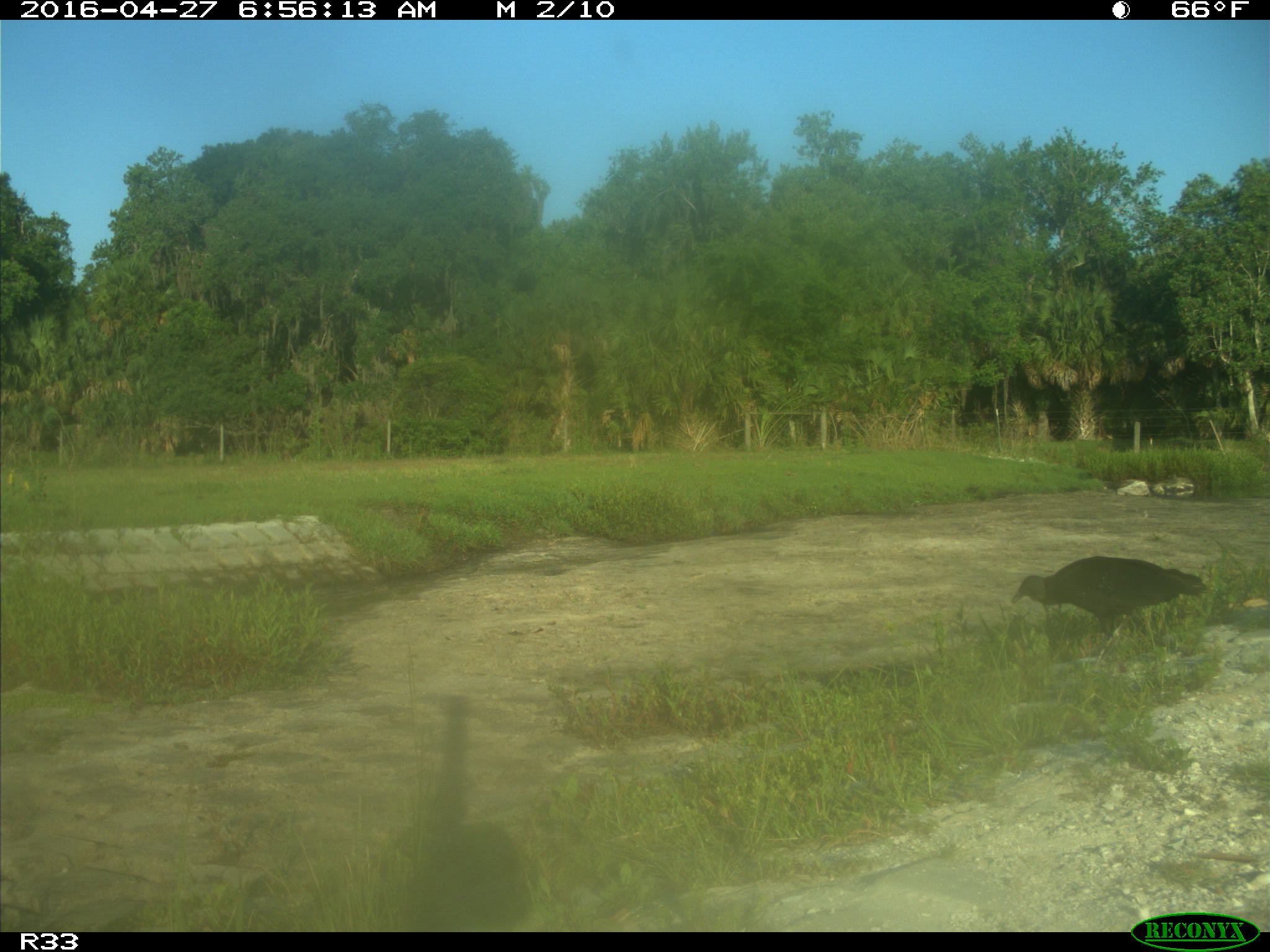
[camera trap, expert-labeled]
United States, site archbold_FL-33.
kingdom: Animalia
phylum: Chordata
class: Aves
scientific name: Aves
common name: birds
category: unidentified bird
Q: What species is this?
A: Unidentified bird (birds) (Aves).